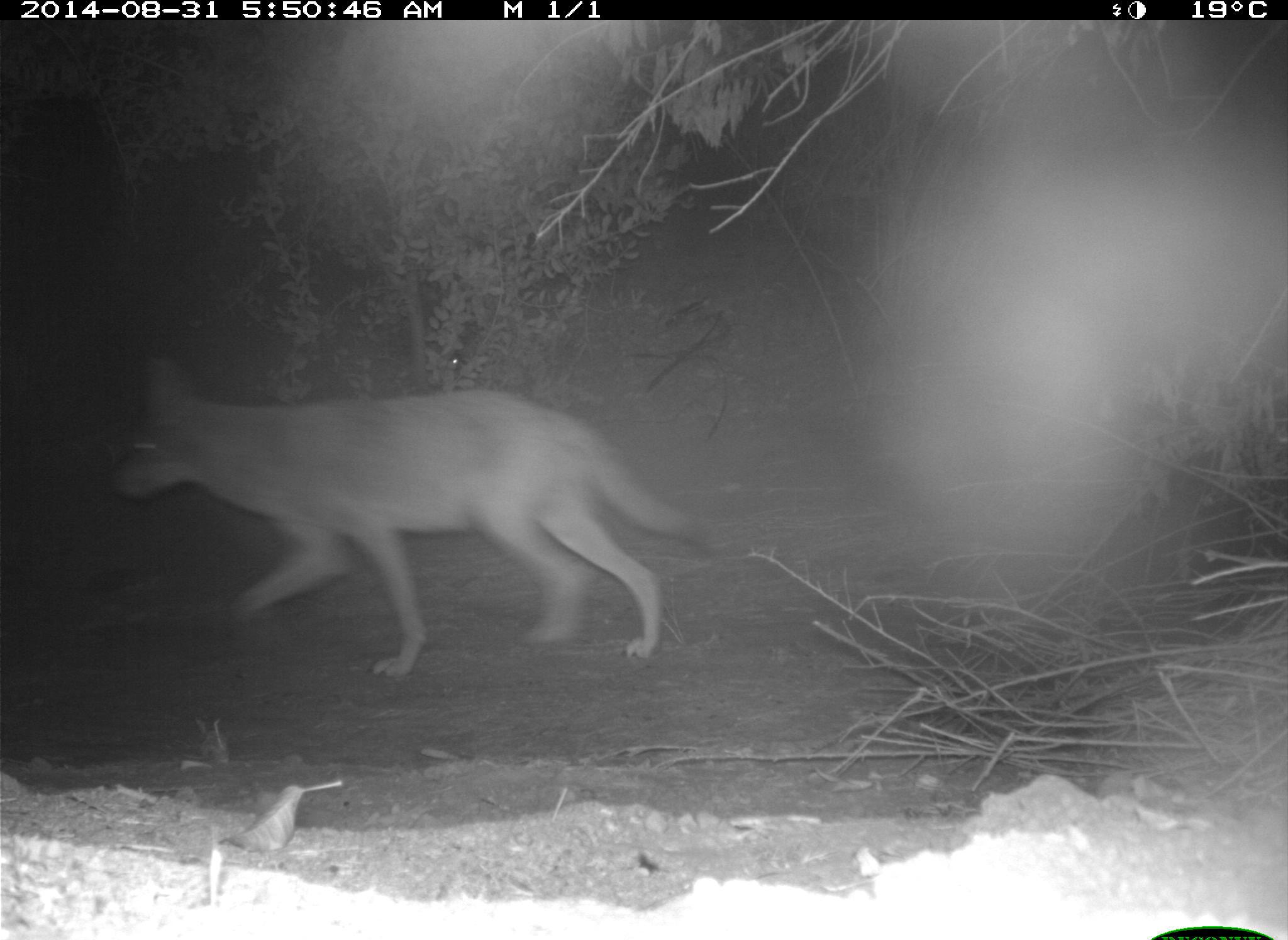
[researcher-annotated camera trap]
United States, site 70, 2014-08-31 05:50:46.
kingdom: Animalia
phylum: Chordata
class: Mammalia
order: Carnivora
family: Canidae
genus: Canis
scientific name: Canis latrans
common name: coyote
Coyote (Canis latrans).